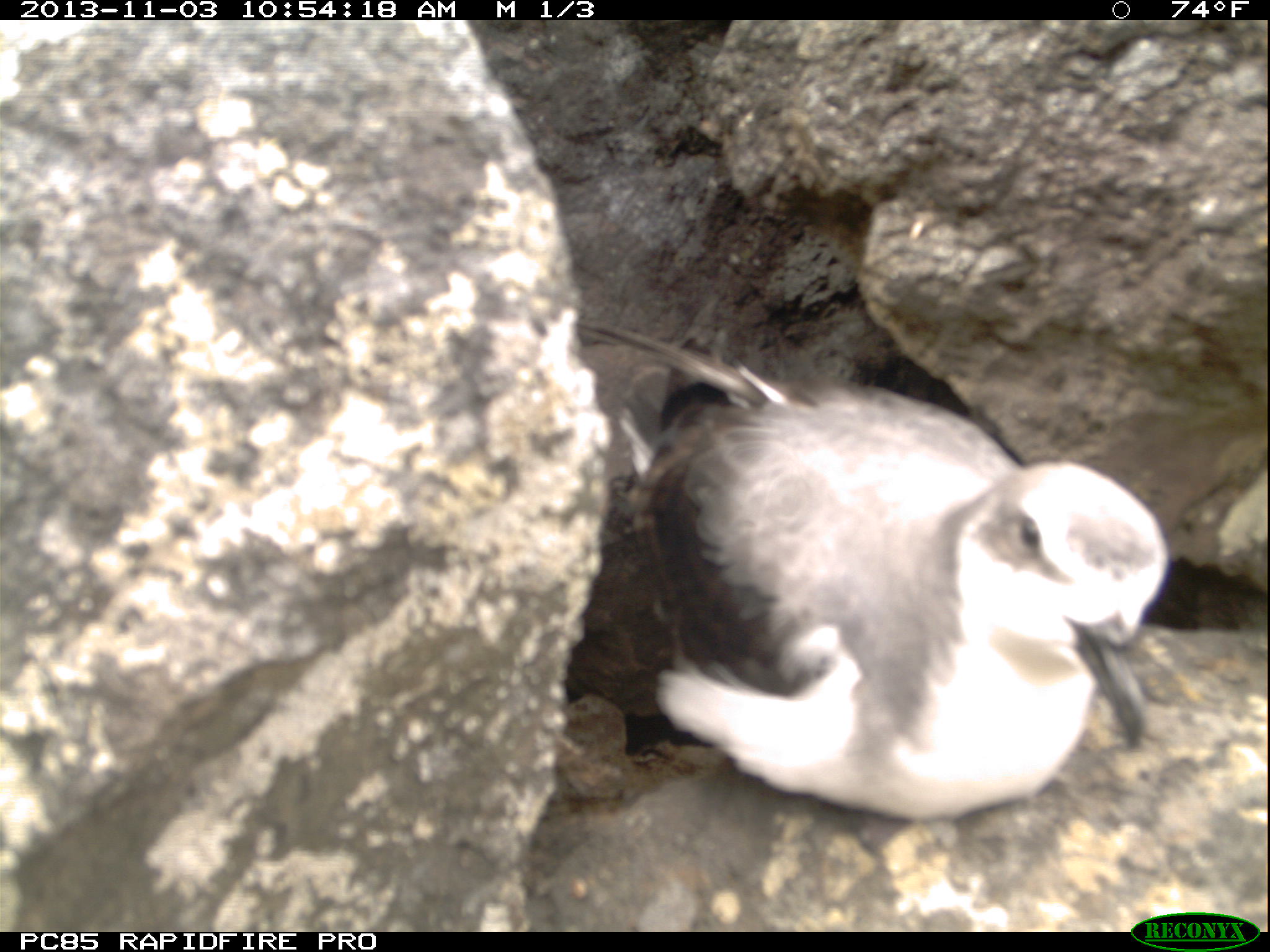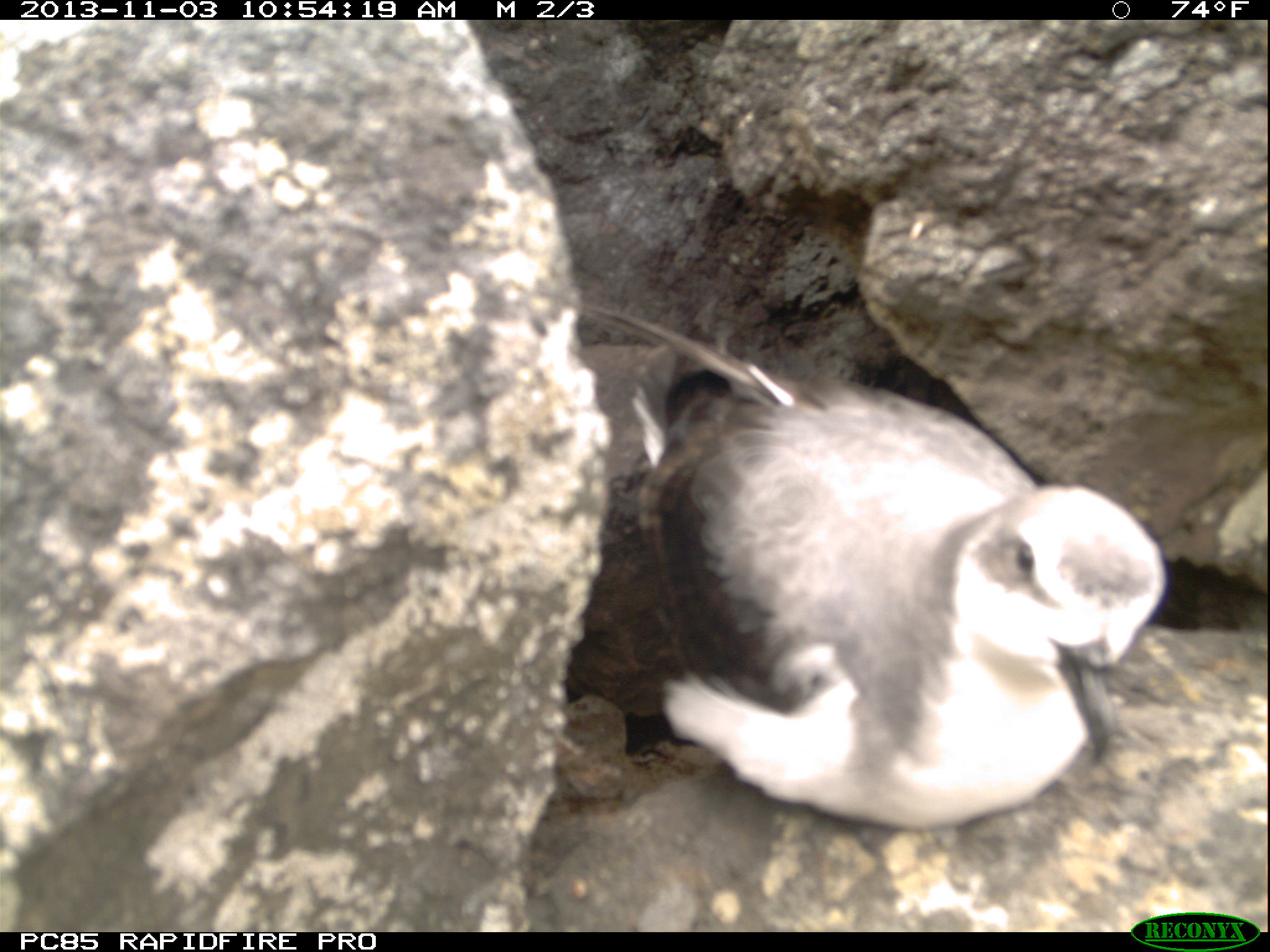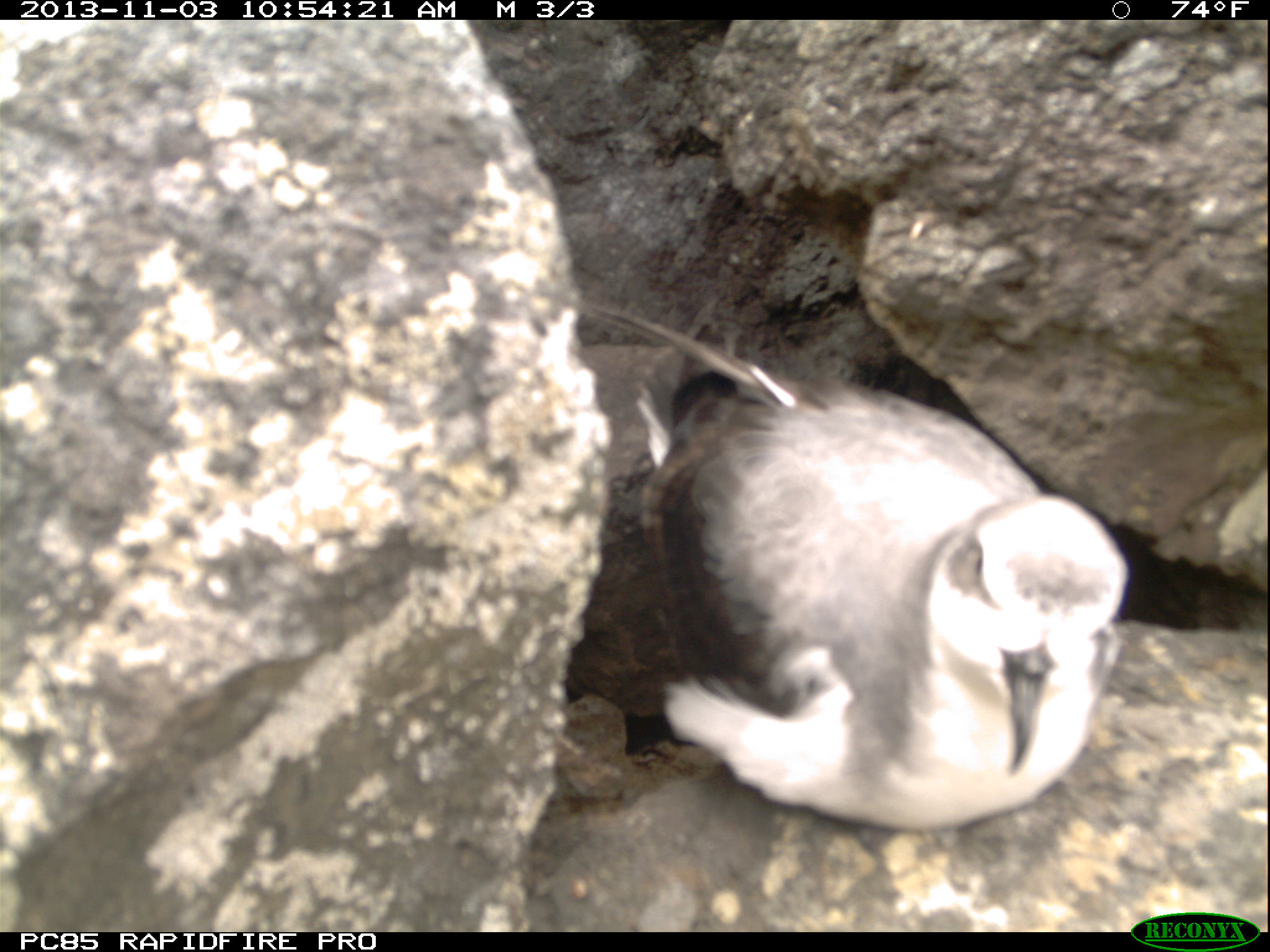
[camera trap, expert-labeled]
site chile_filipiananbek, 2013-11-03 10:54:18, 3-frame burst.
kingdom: Animalia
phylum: Chordata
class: Aves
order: Procellariiformes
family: Procellariidae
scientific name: Procellariidae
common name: petrel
Petrel (Procellariidae).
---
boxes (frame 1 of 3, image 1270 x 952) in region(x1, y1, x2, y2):
petrel: region(558, 306, 1176, 835)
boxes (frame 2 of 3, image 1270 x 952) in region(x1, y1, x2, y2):
petrel: region(554, 287, 1172, 832)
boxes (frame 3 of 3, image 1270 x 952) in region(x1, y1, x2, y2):
petrel: region(593, 285, 1134, 842)